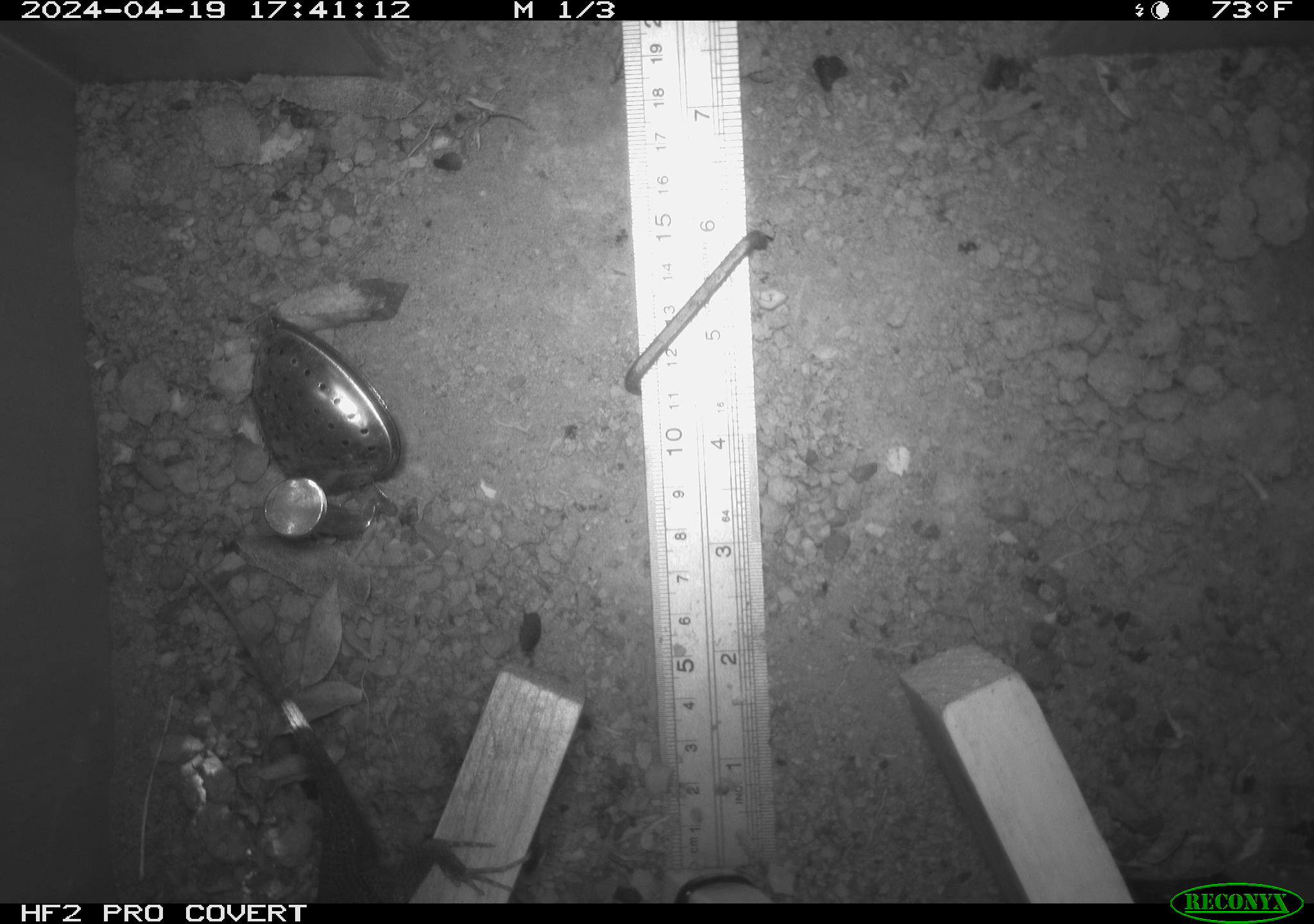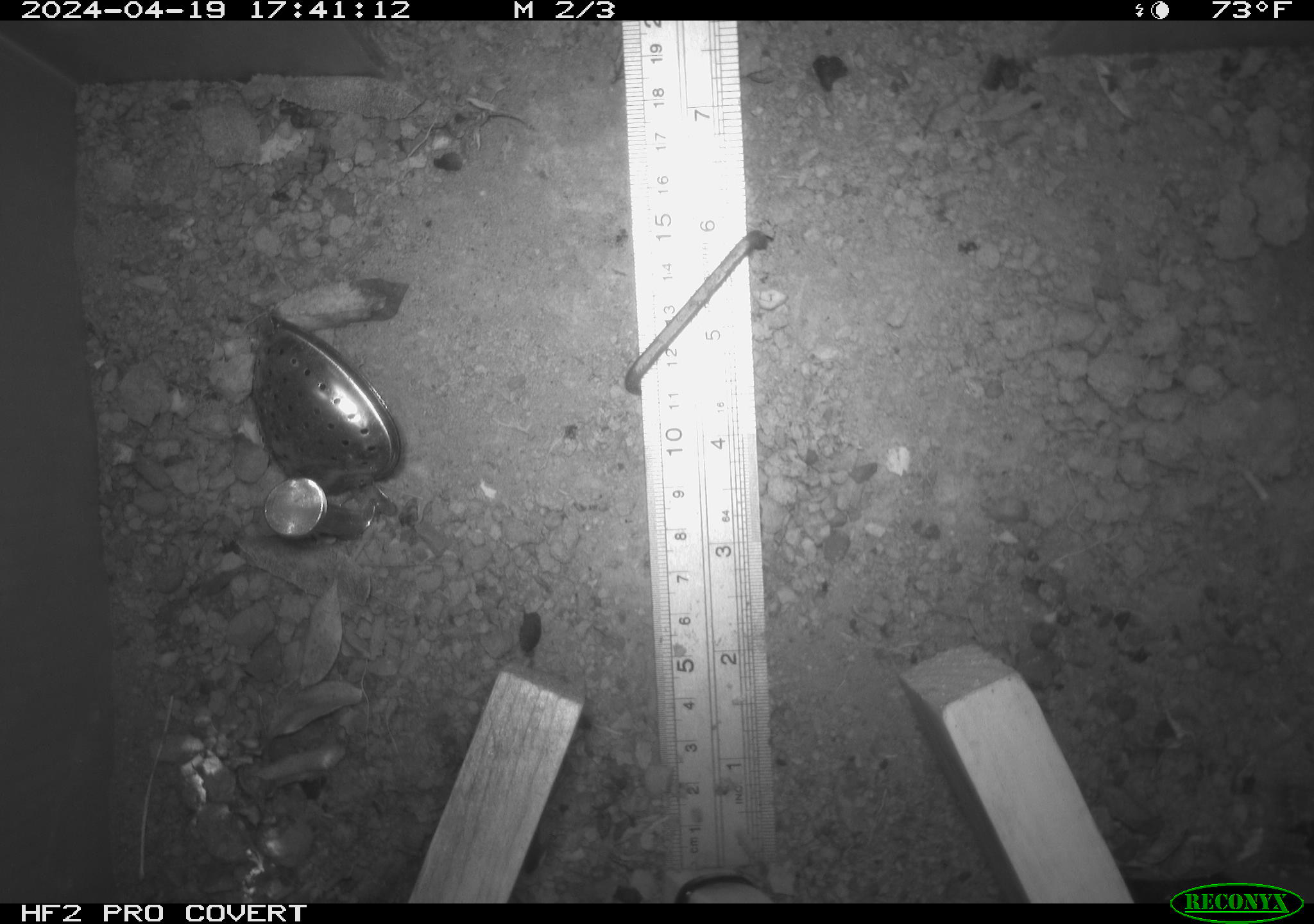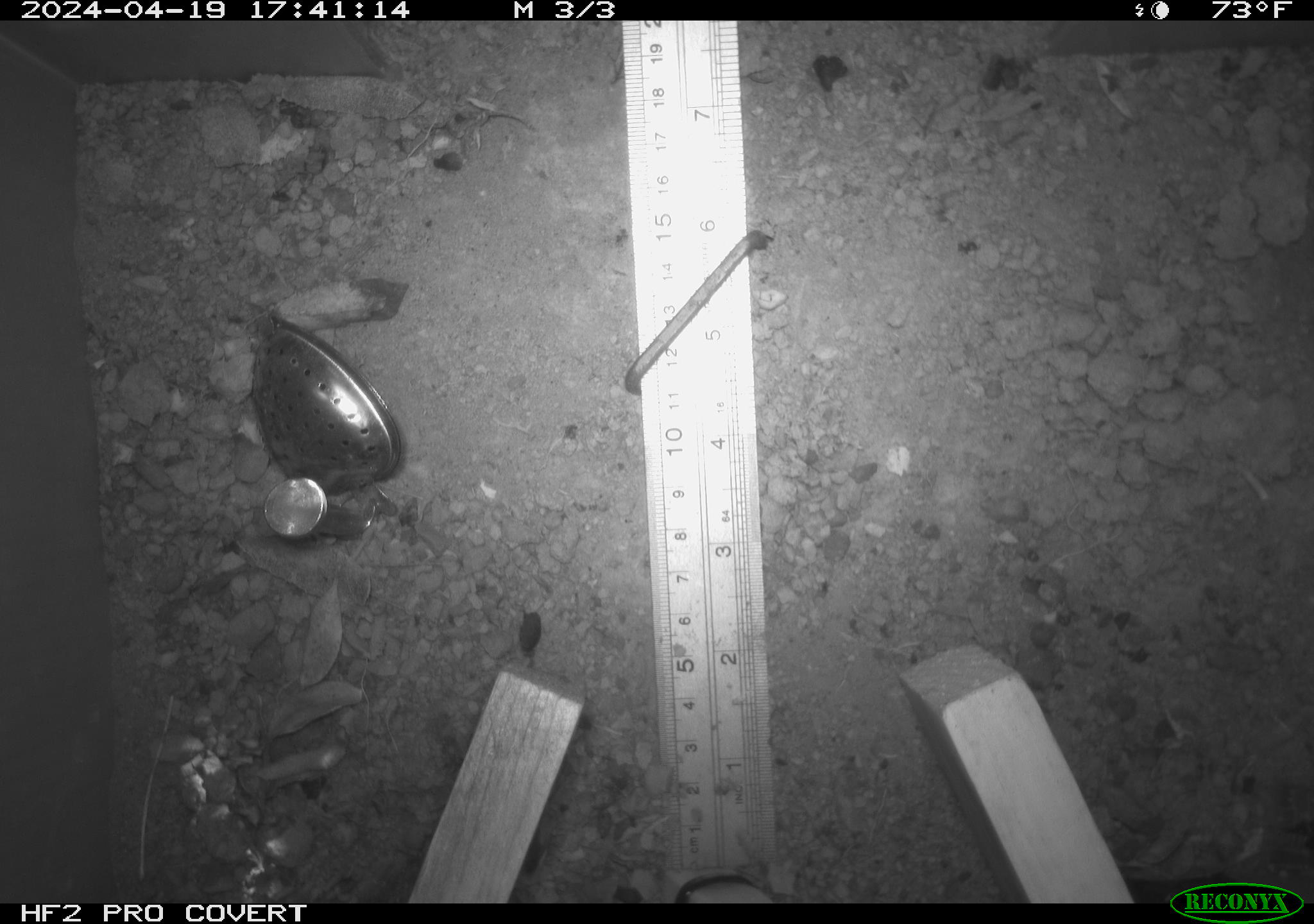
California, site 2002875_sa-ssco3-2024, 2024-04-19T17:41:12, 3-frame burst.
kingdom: Animalia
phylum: Chordata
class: Reptilia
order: Squamata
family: Phrynosomatidae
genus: Sceloporus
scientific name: Sceloporus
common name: spiny lizards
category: sceloporus species